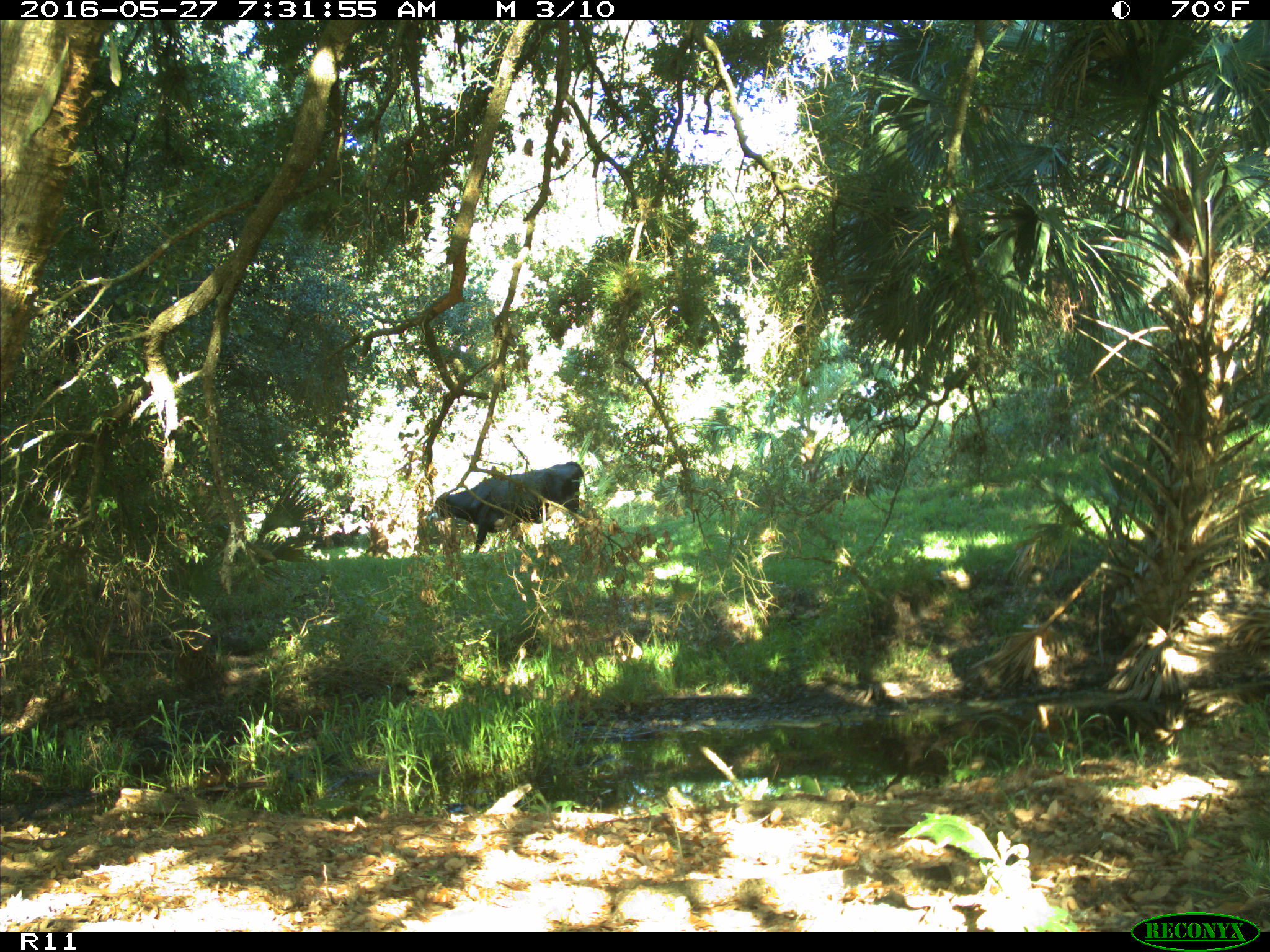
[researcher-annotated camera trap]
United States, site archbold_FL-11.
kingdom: Animalia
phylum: Chordata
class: Mammalia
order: Artiodactyla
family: Bovidae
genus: Bos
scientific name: Bos taurus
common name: domestic cow